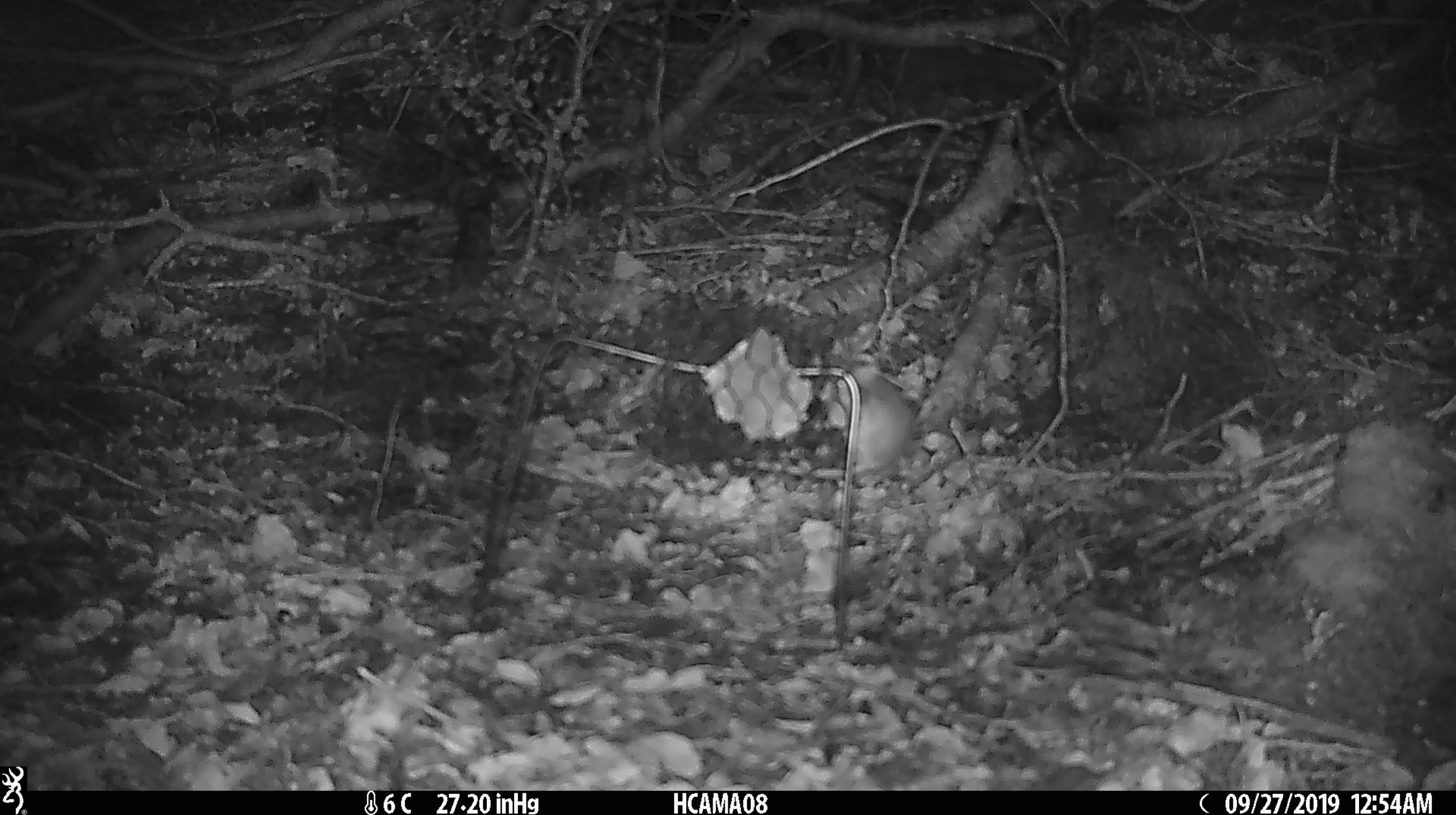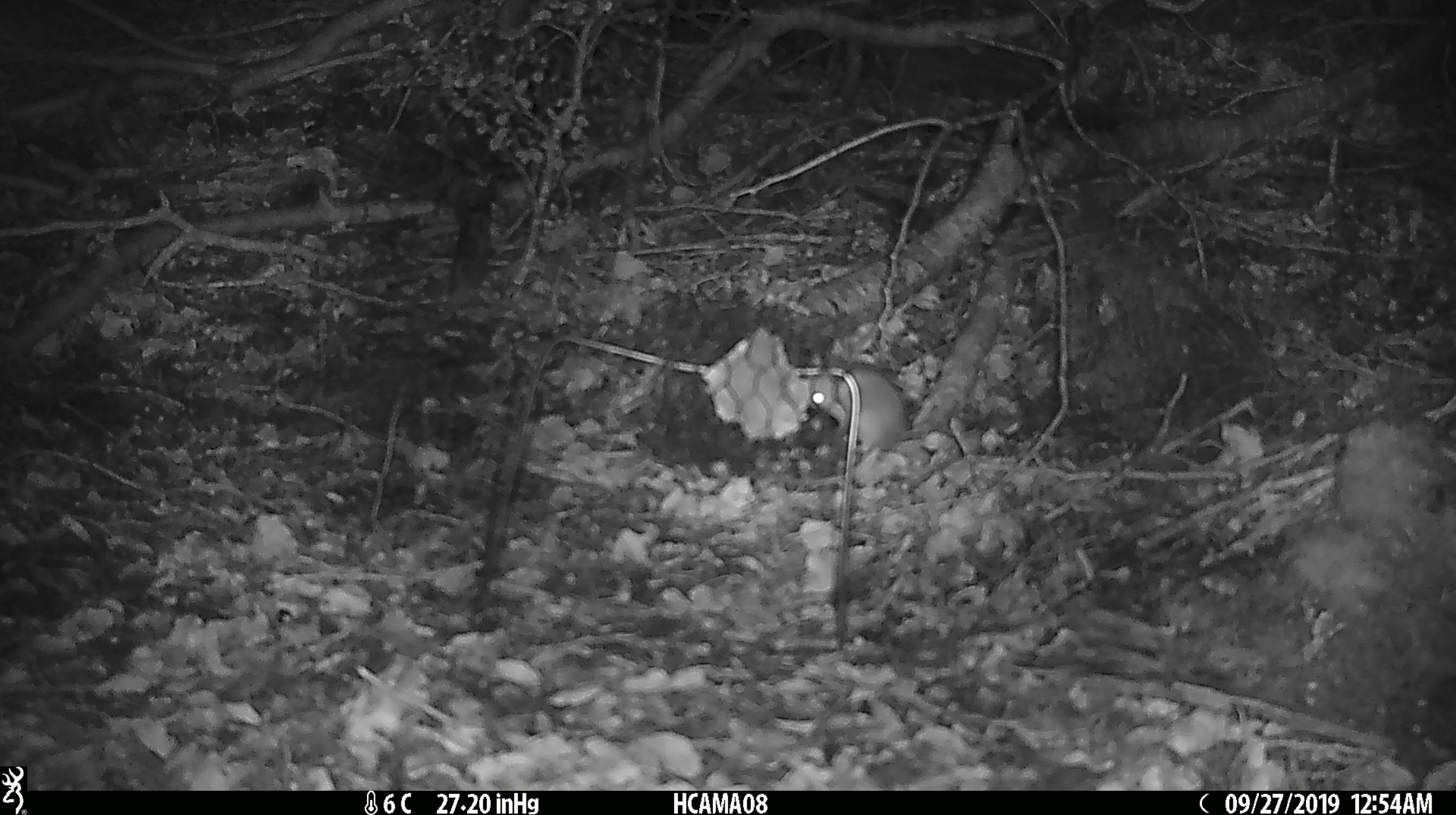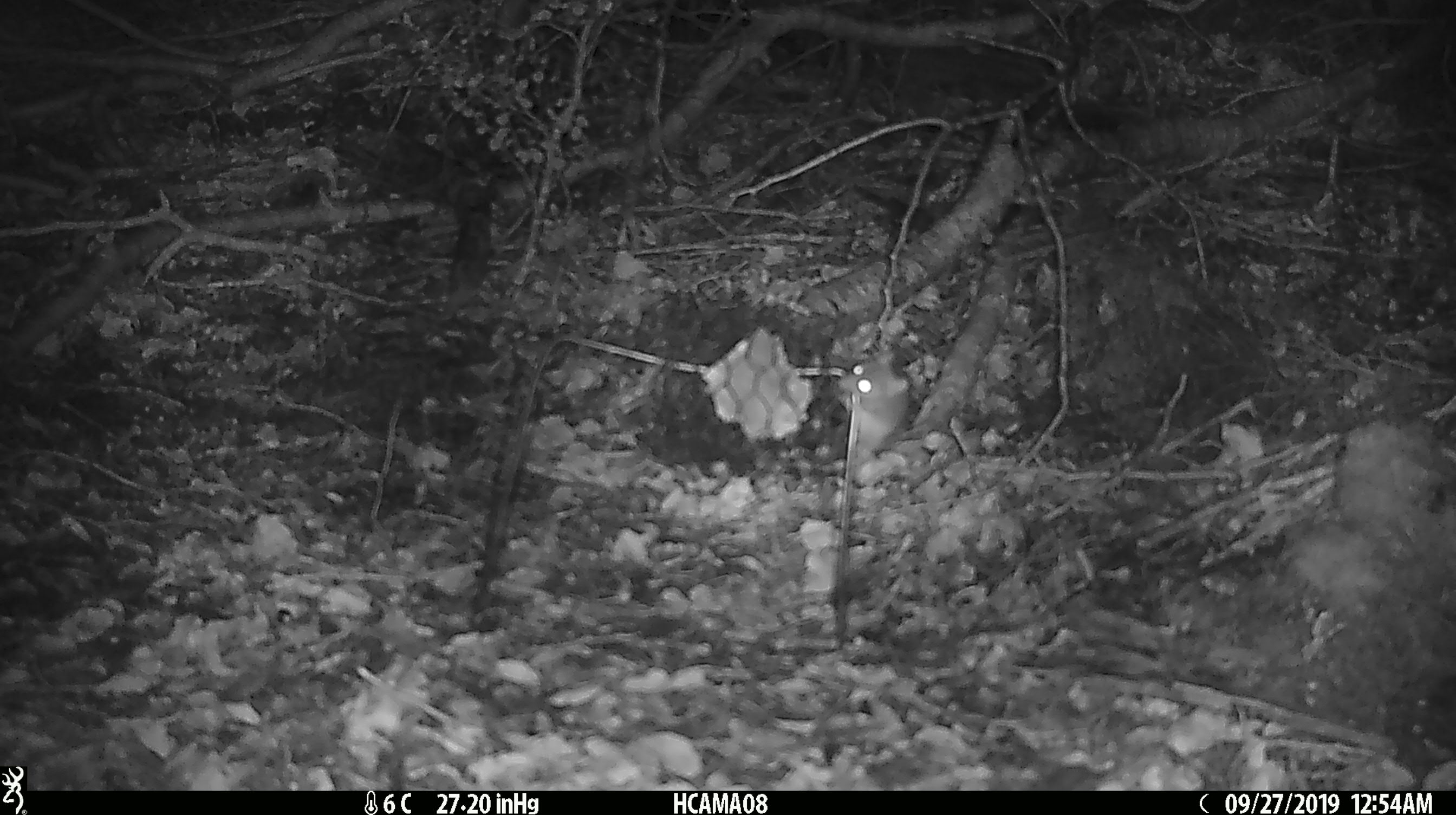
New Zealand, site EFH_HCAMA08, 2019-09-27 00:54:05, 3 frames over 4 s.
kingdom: Animalia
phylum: Chordata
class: Mammalia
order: Rodentia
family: Muridae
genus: Mus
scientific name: Mus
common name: mouse